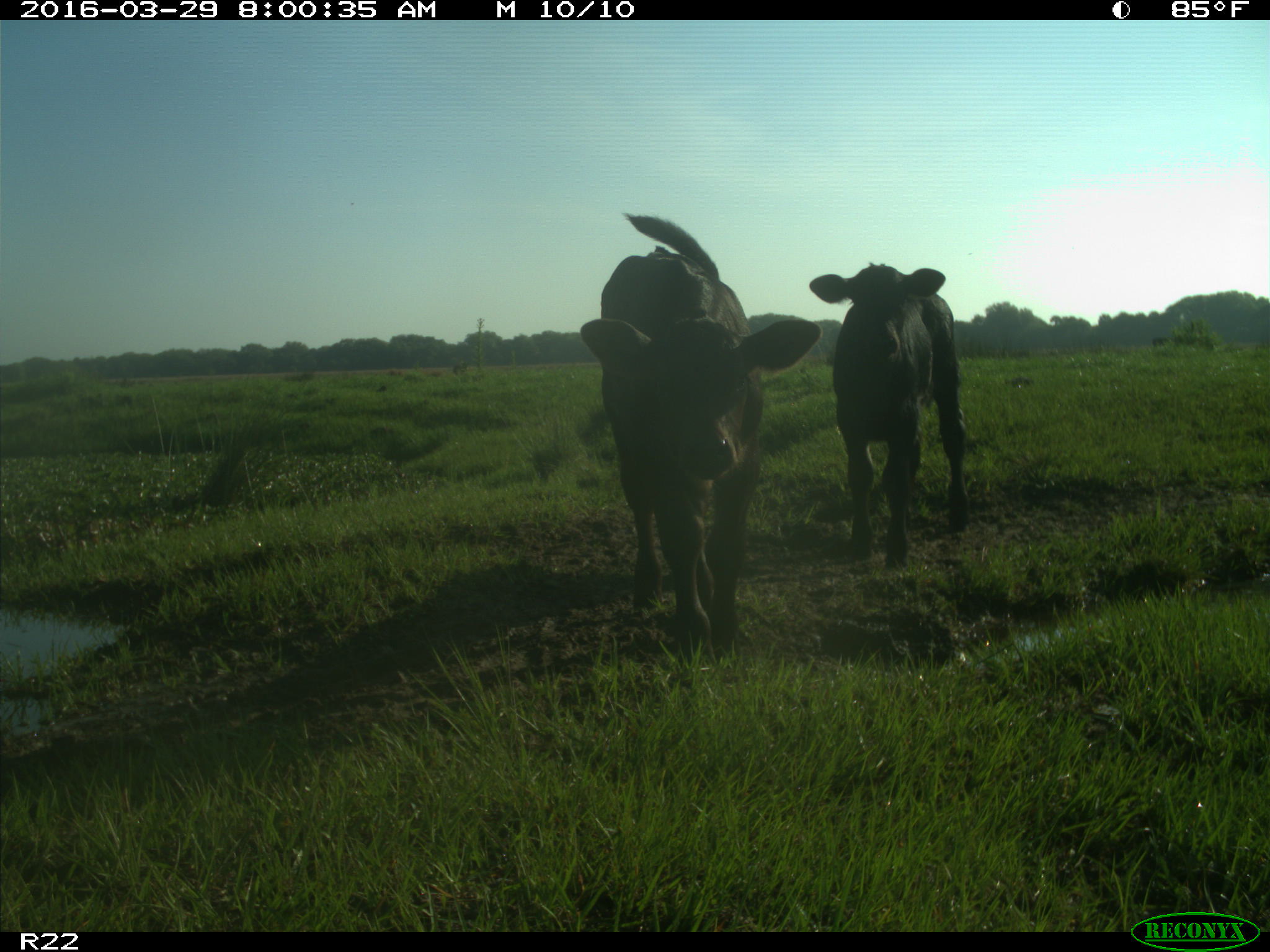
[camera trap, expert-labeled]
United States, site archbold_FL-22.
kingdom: Animalia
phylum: Chordata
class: Mammalia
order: Artiodactyla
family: Bovidae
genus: Bos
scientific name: Bos taurus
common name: domestic cow